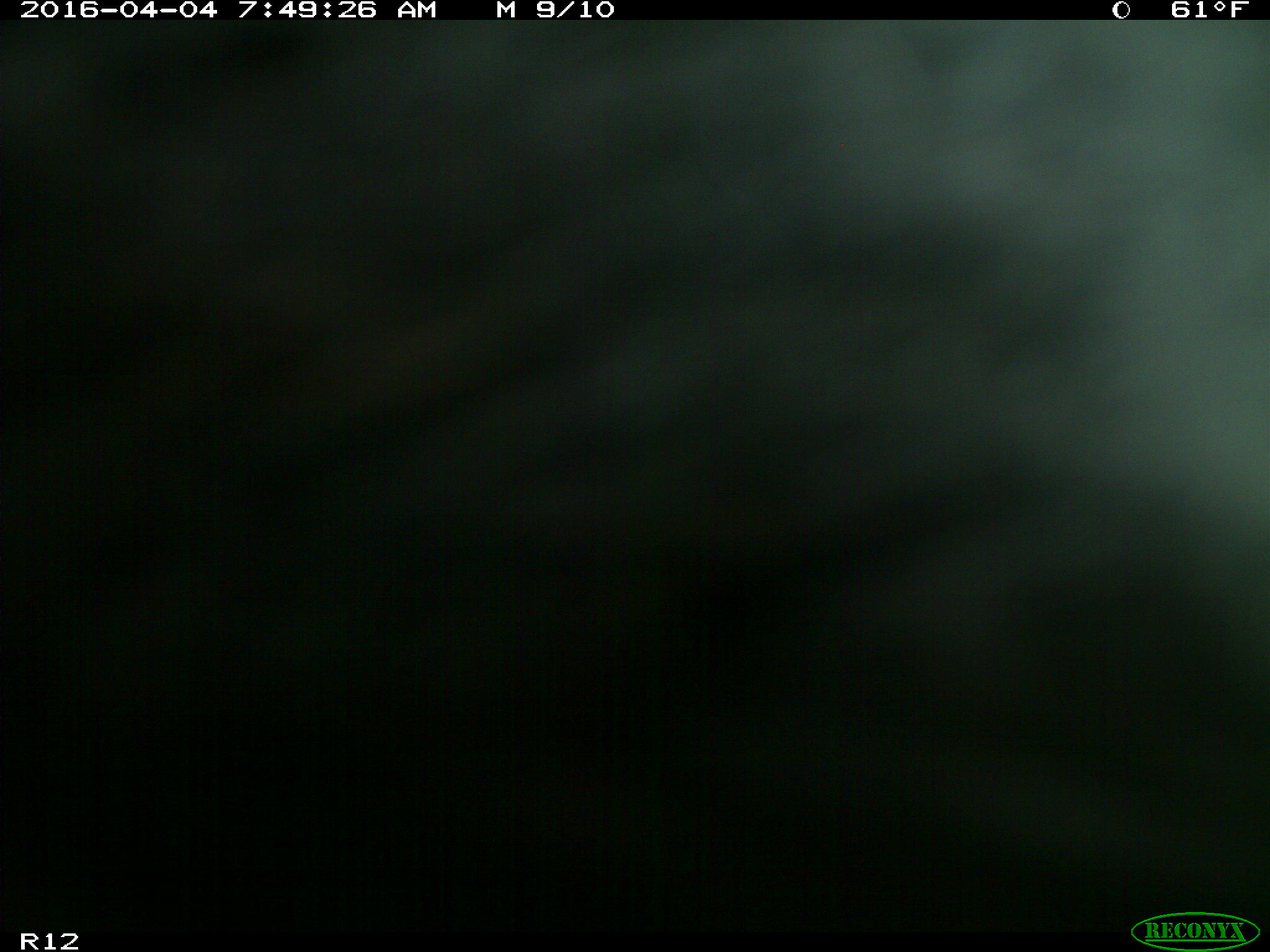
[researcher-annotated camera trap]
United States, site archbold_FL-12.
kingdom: Animalia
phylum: Chordata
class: Mammalia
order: Artiodactyla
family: Bovidae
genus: Bos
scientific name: Bos taurus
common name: domestic cow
Bos taurus (domestic cow).